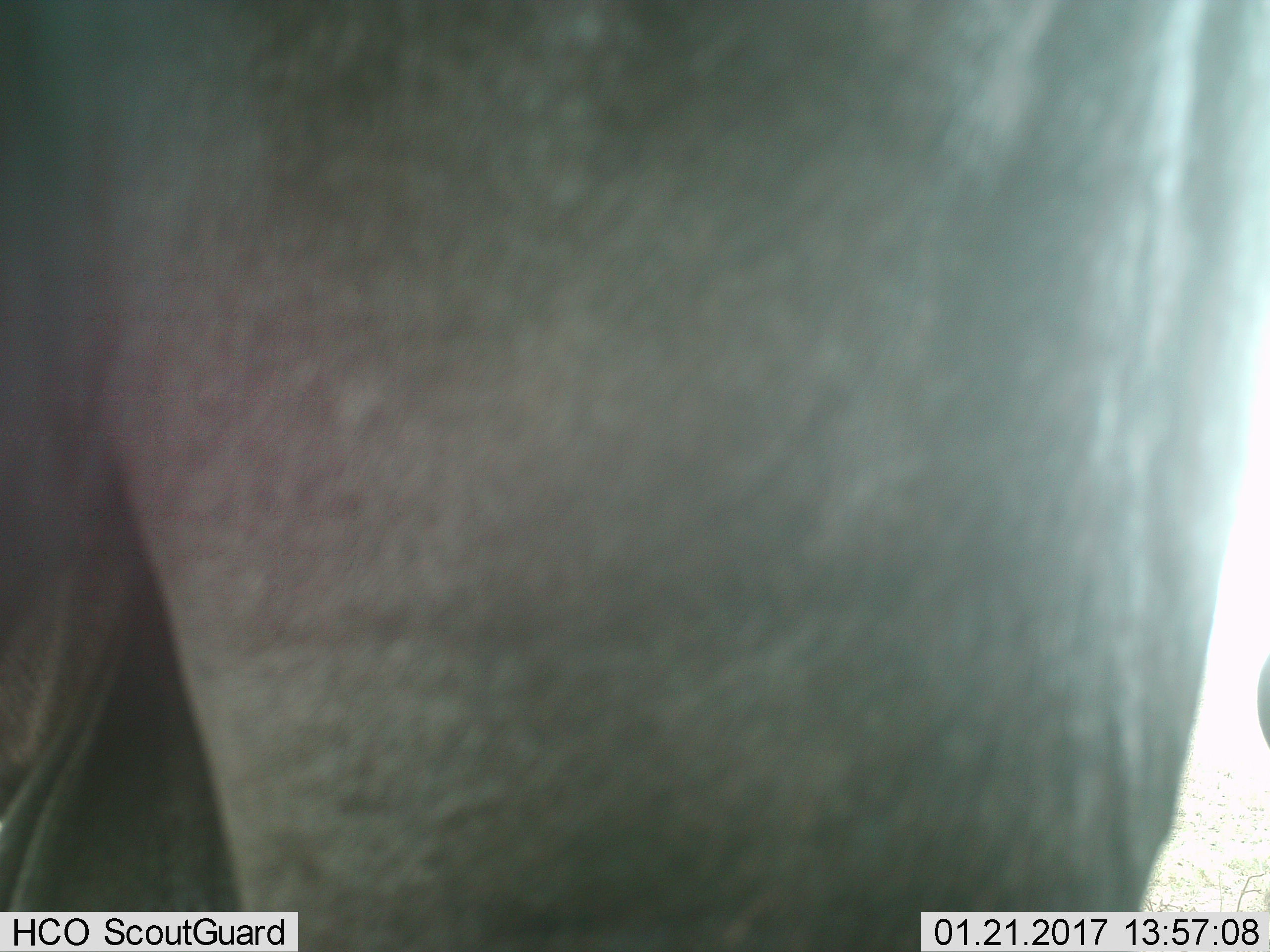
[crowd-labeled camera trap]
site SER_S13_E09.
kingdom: Animalia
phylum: Chordata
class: Mammalia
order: Artiodactyla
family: Bovidae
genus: Connochaetes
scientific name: Connochaetes taurinus taurinus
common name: blue wildebeest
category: wildebeestblue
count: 1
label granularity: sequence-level